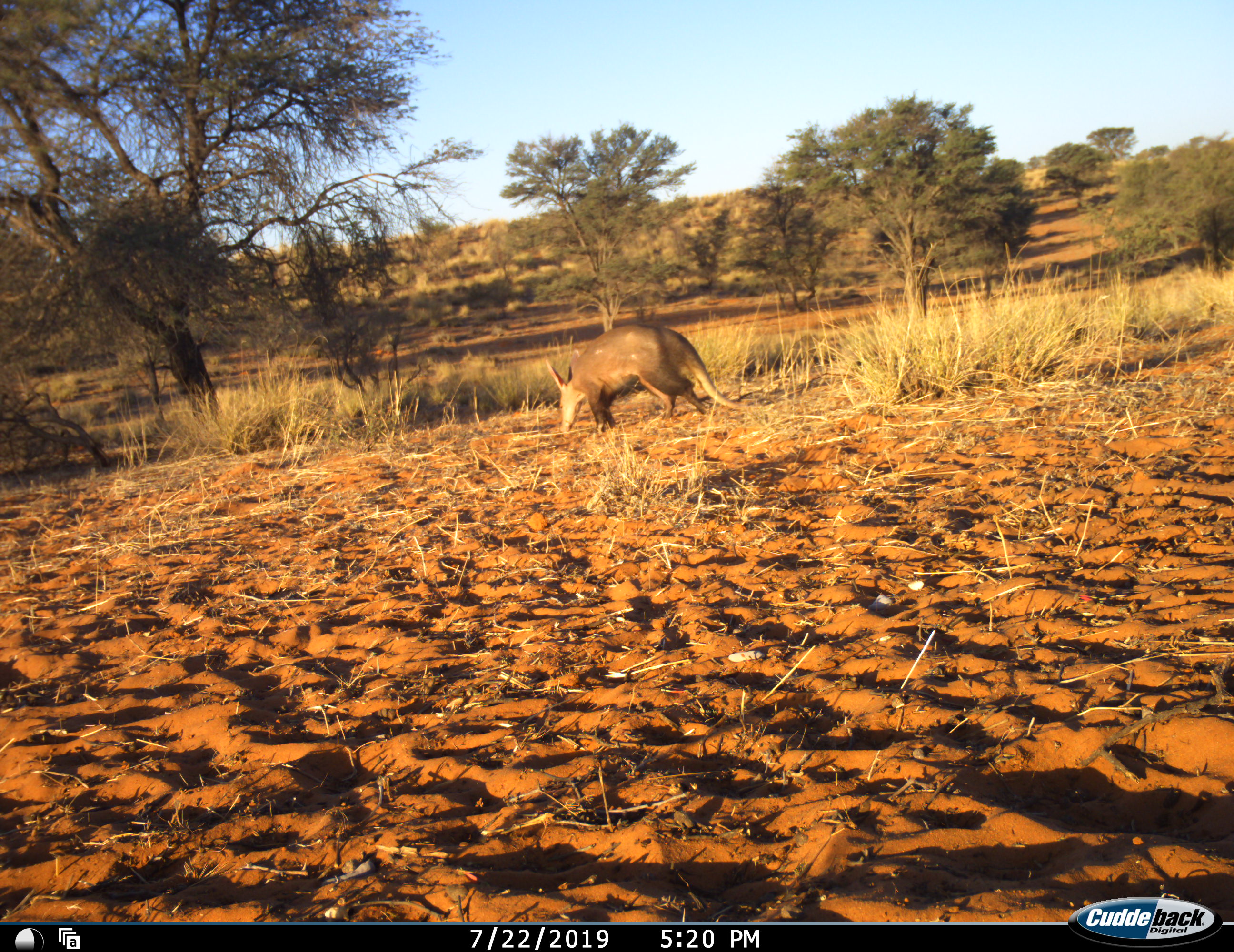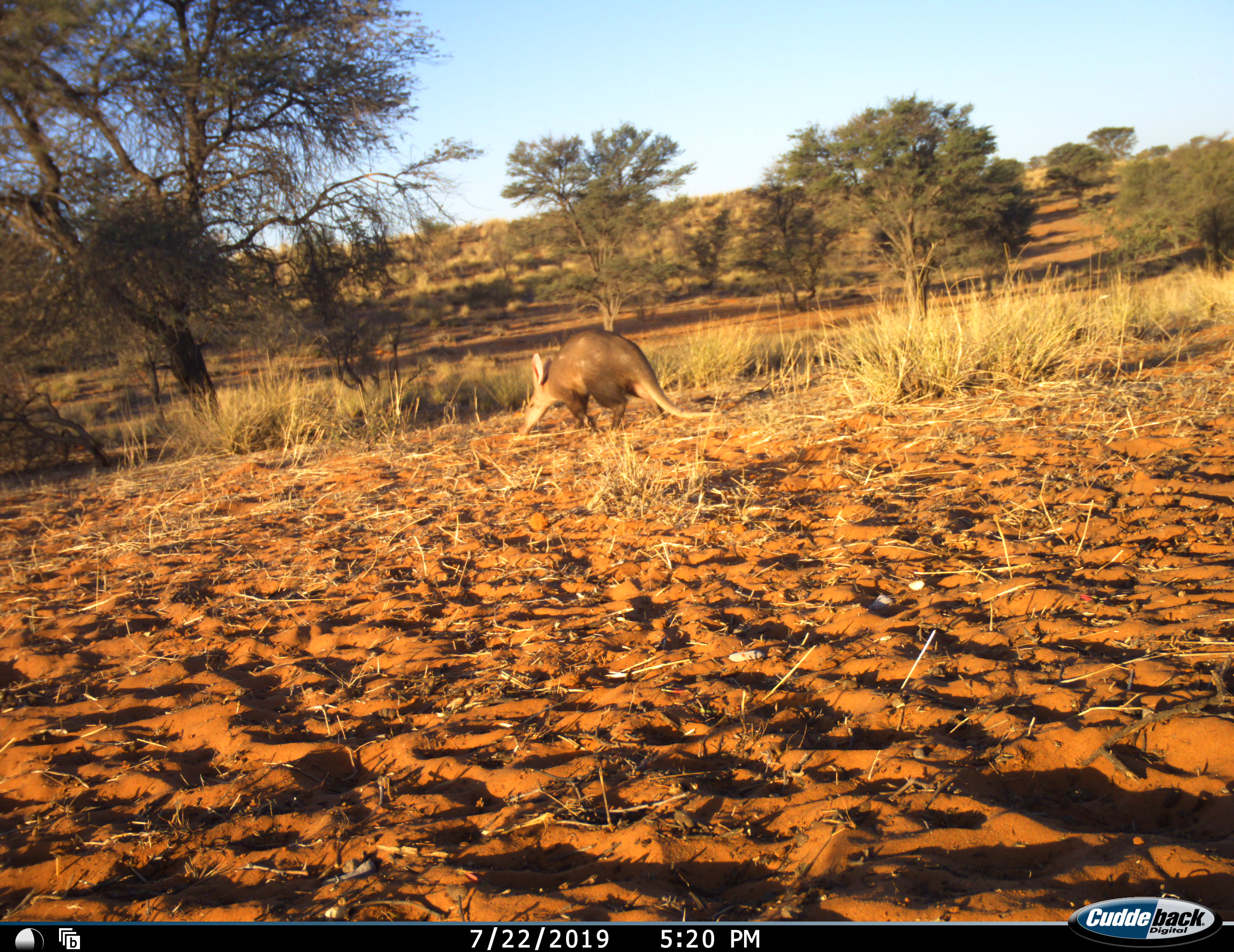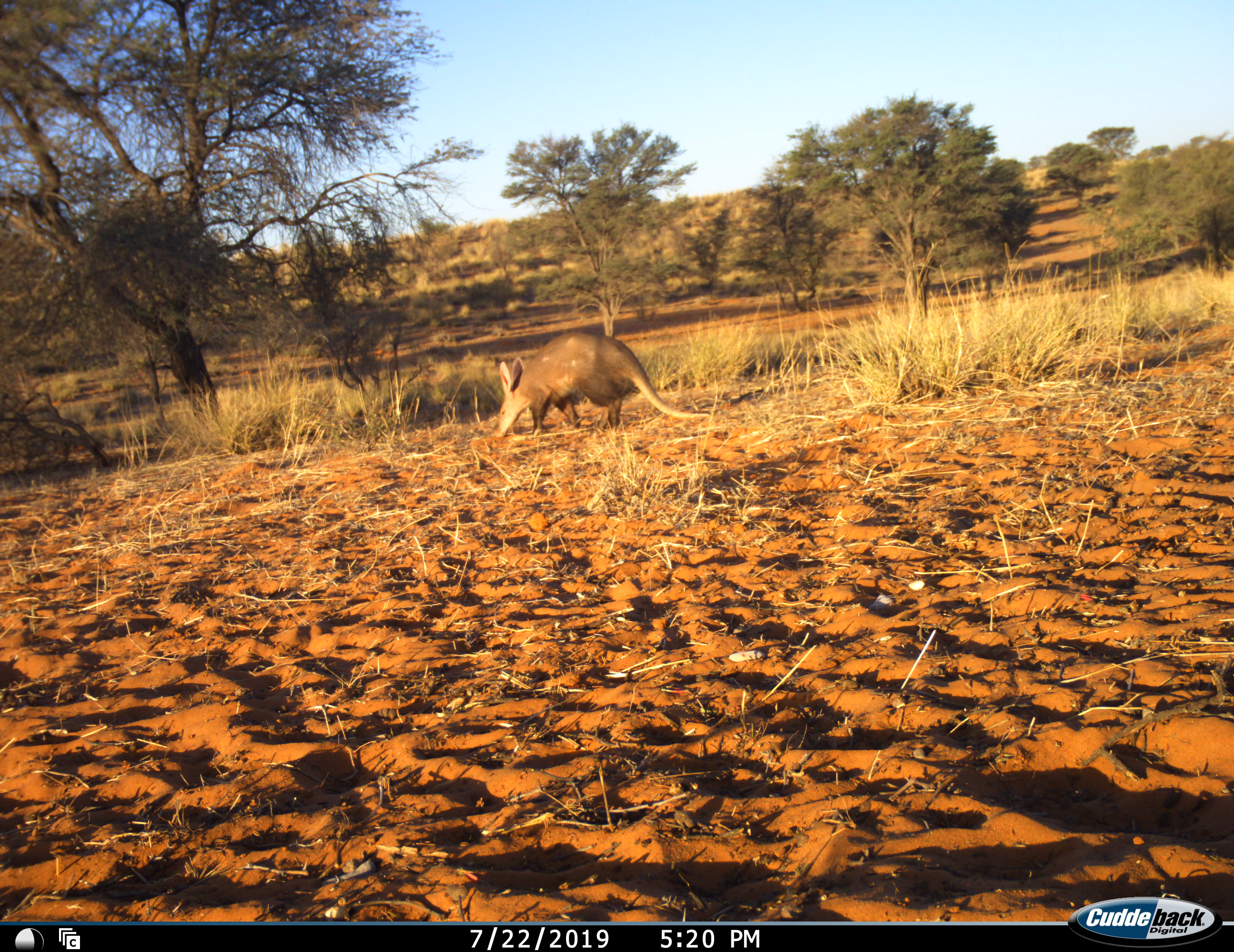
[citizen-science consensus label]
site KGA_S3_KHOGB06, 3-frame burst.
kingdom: Animalia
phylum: Chordata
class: Mammalia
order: Tubulidentata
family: Orycteropodidae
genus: Orycteropus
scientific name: Orycteropus afer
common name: aardvark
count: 1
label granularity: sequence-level